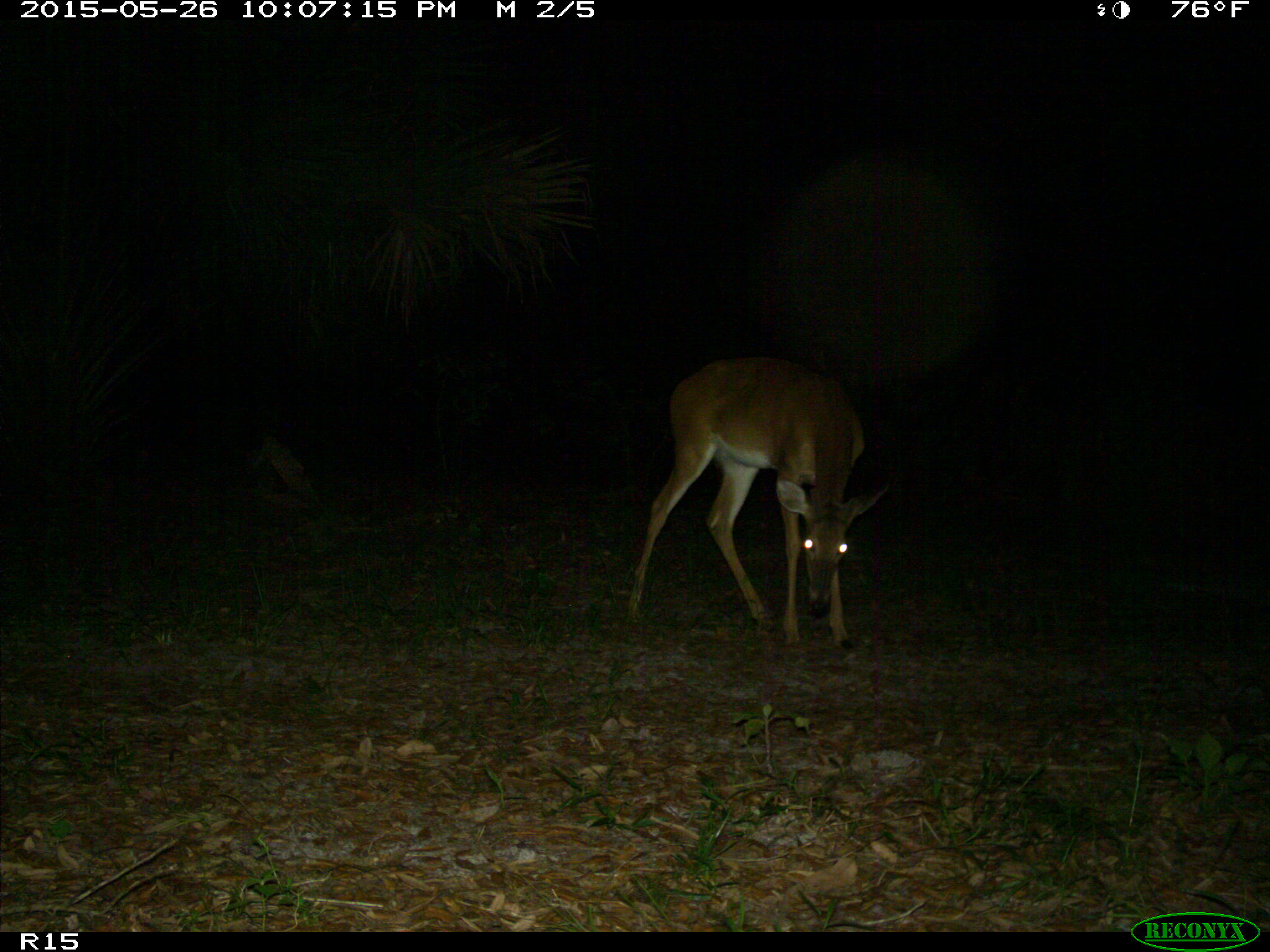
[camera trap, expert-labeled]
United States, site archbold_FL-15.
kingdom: Animalia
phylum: Chordata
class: Mammalia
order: Artiodactyla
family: Cervidae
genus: Odocoileus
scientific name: Odocoileus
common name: deer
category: unidentified deer